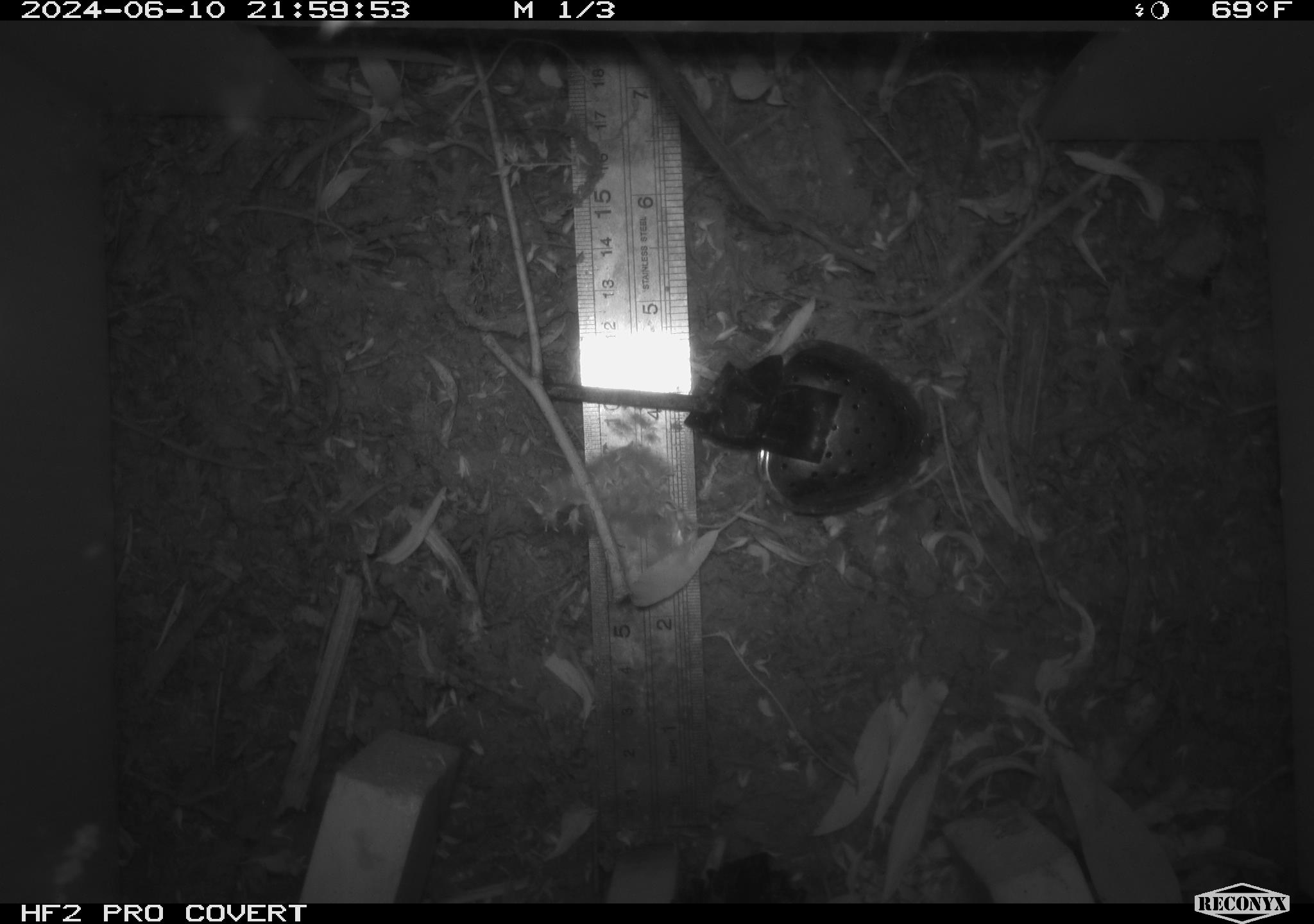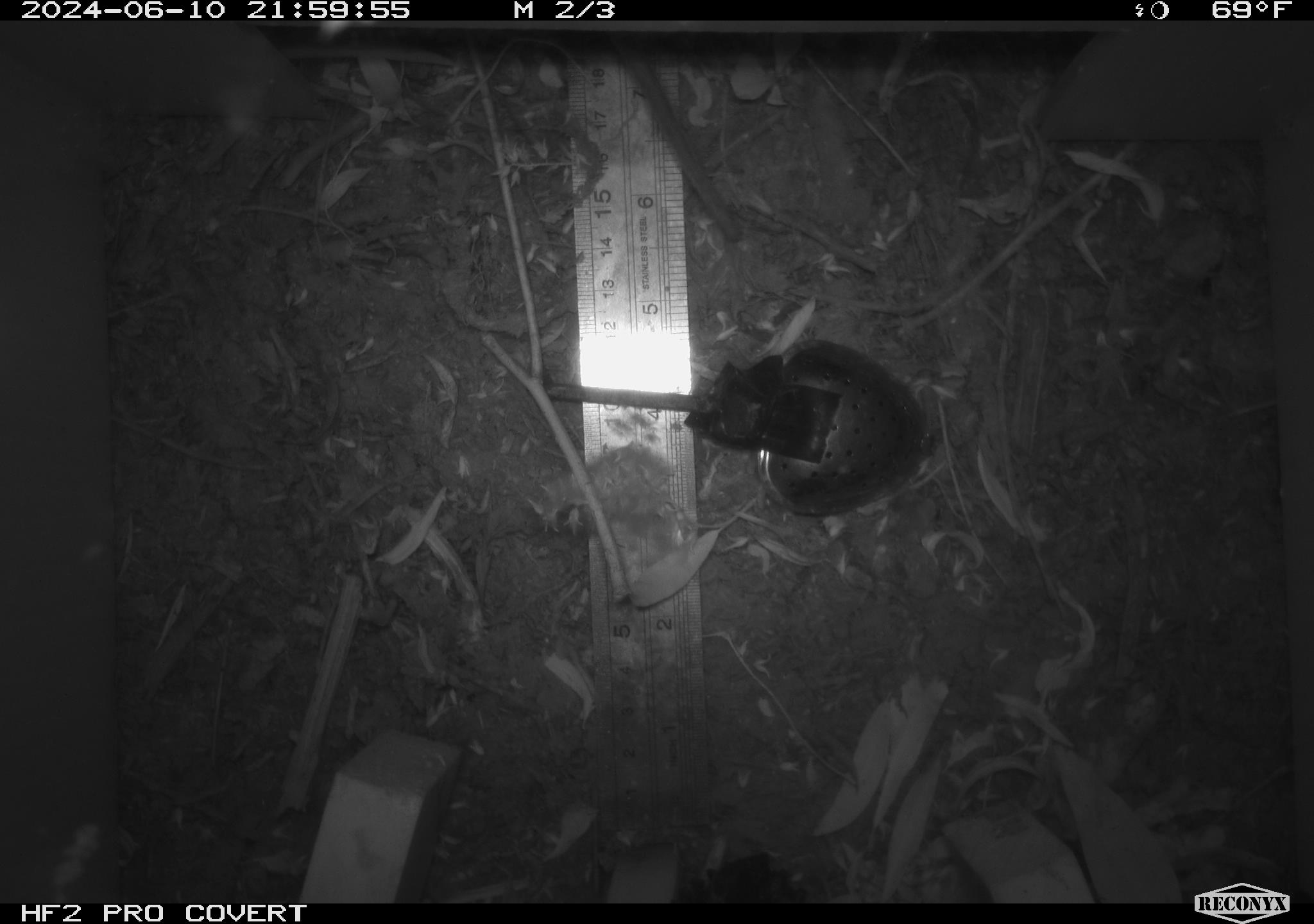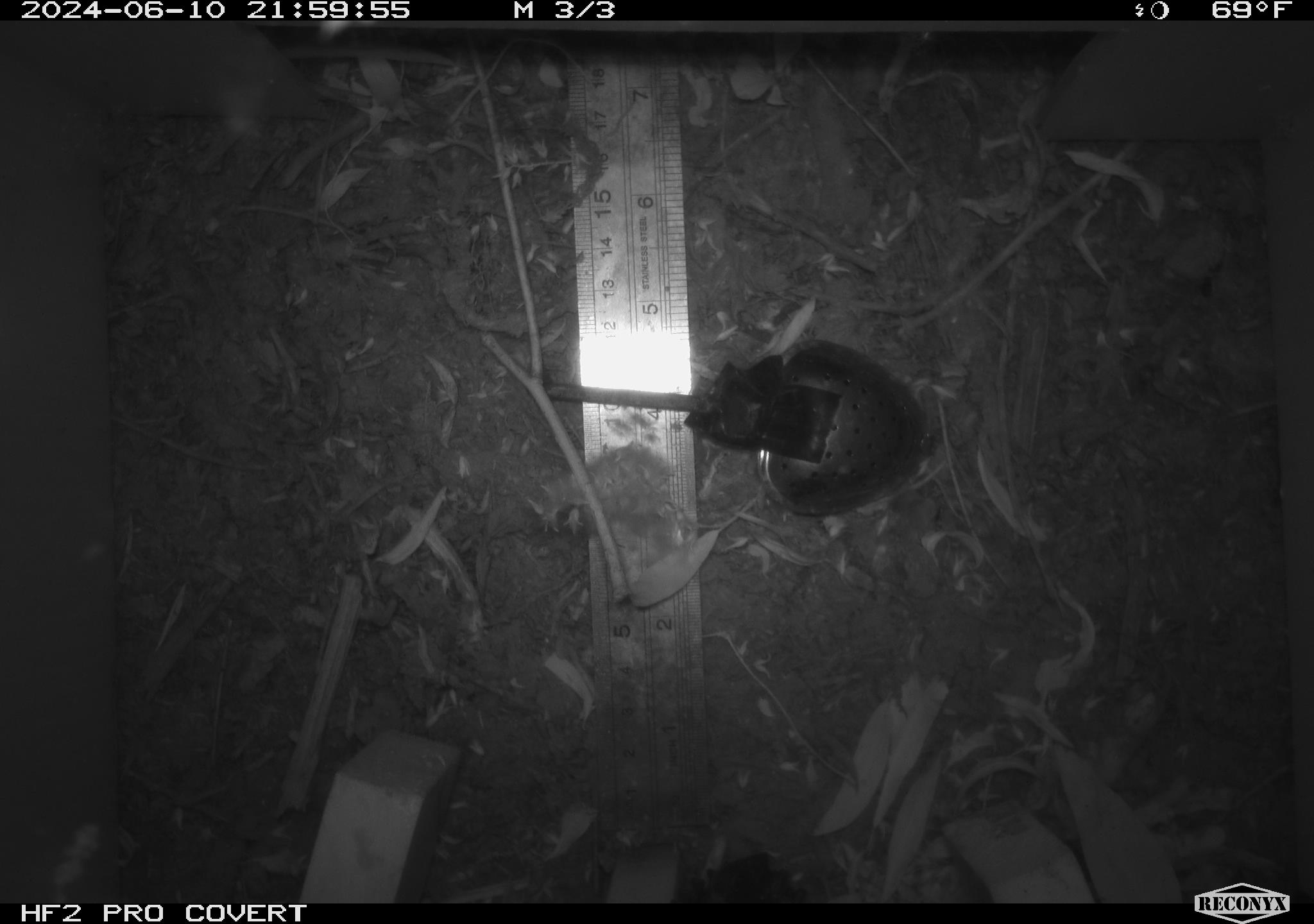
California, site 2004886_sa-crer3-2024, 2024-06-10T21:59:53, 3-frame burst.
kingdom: Animalia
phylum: Chordata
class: Mammalia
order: Rodentia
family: Muridae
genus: Rattus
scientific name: Rattus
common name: rat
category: rattus species